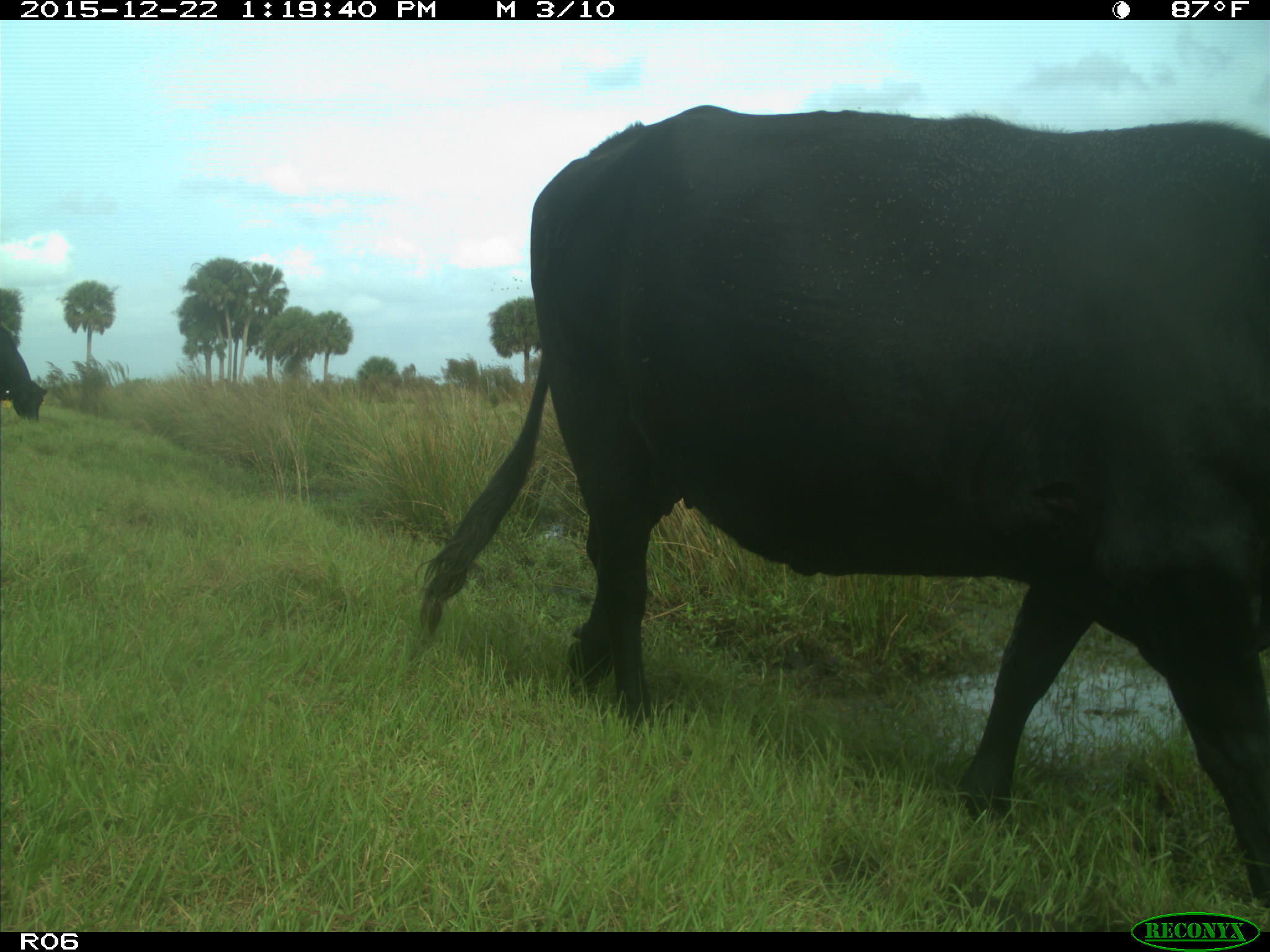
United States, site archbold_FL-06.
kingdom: Animalia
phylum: Chordata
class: Mammalia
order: Artiodactyla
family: Bovidae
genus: Bos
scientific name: Bos taurus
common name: domestic cow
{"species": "Bos taurus (domestic cow)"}